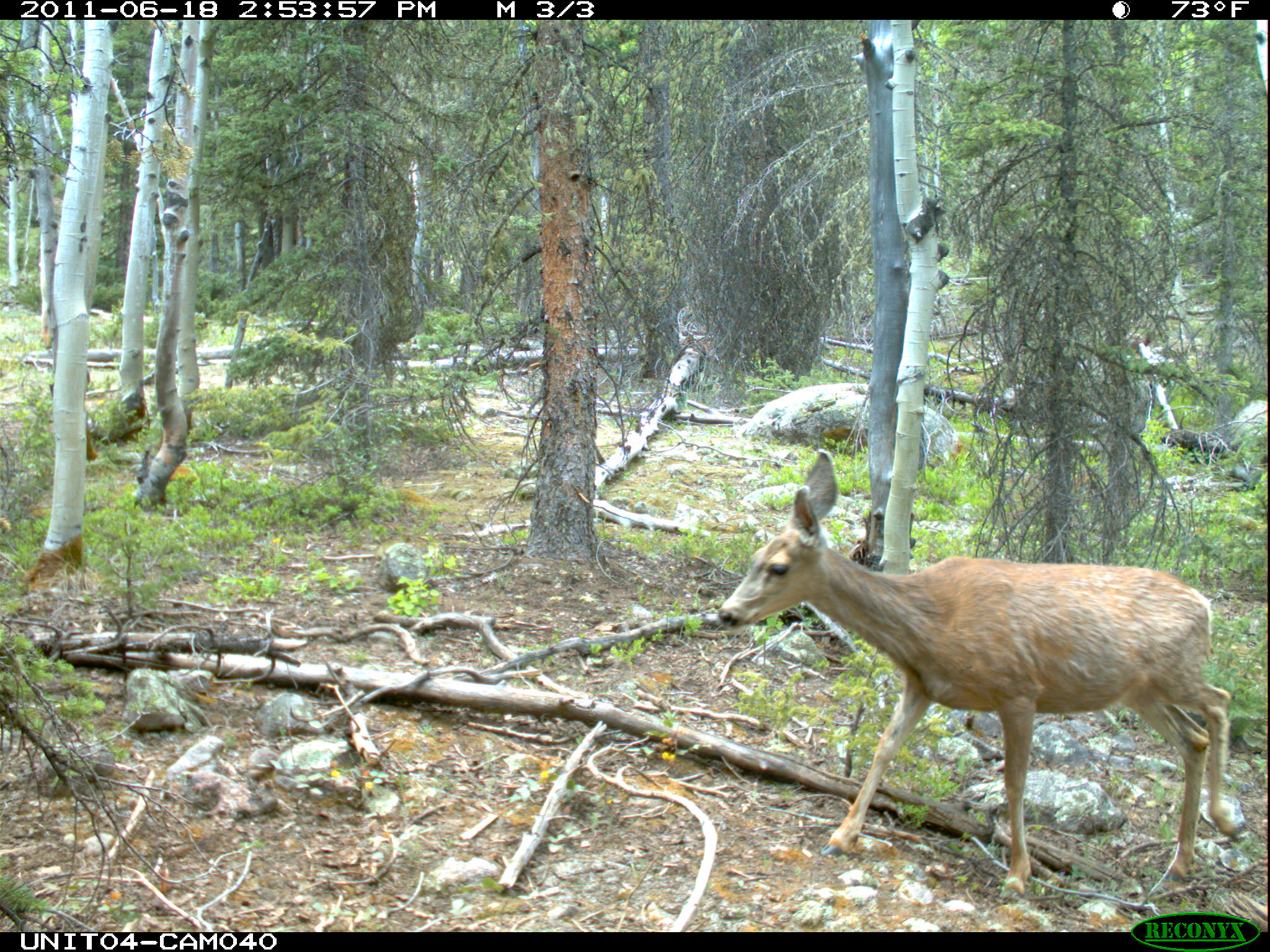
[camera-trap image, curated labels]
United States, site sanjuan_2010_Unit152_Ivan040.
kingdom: Animalia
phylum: Chordata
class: Mammalia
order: Artiodactyla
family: Cervidae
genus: Odocoileus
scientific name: Odocoileus hemionus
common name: mule deer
Odocoileus hemionus (mule deer).